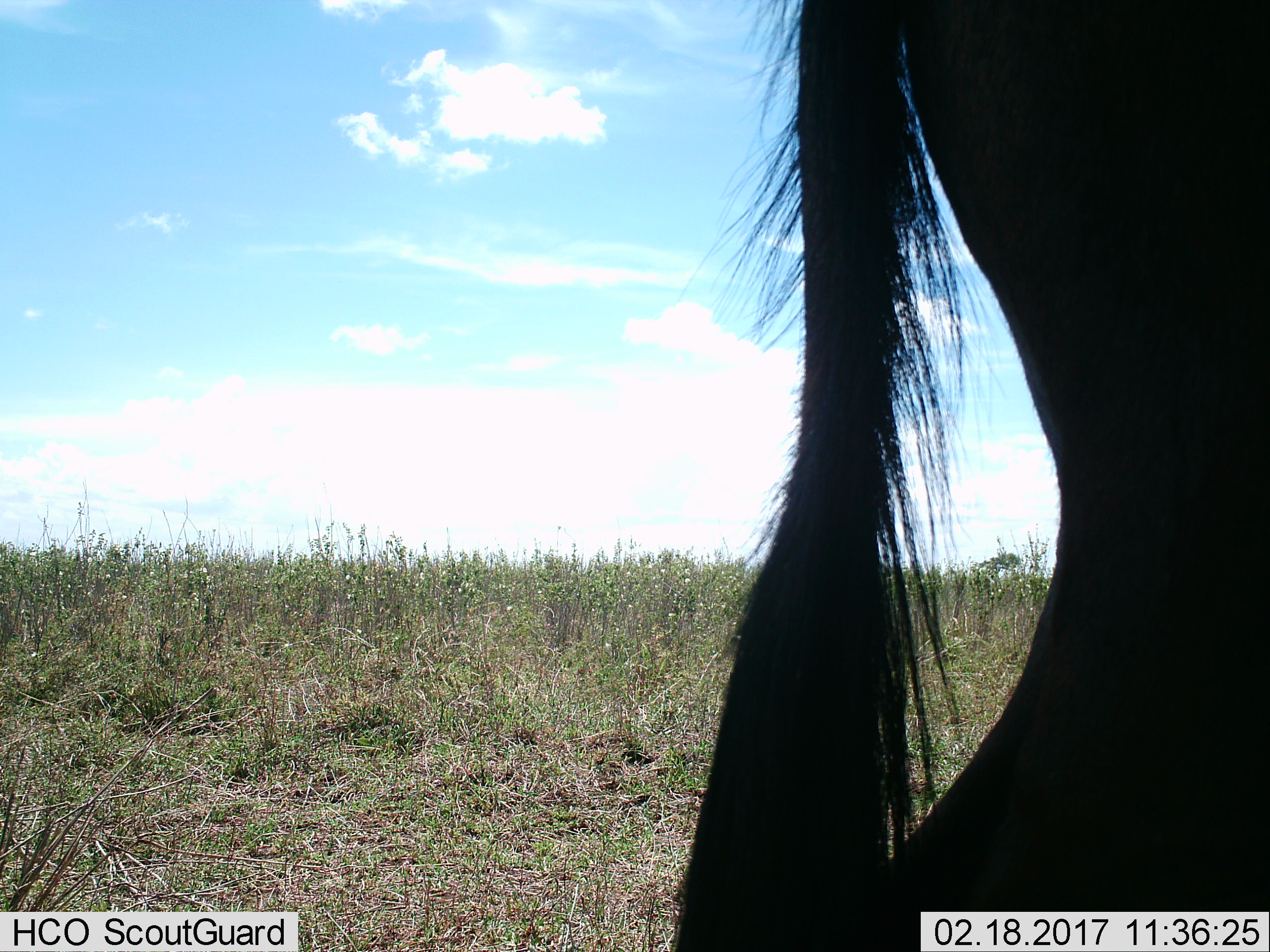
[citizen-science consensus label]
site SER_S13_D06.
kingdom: Animalia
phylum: Chordata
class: Mammalia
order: Artiodactyla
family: Bovidae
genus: Connochaetes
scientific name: Connochaetes taurinus taurinus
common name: blue wildebeest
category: wildebeestblue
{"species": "wildebeestblue (blue wildebeest) (Connochaetes taurinus taurinus)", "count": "1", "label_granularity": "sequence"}